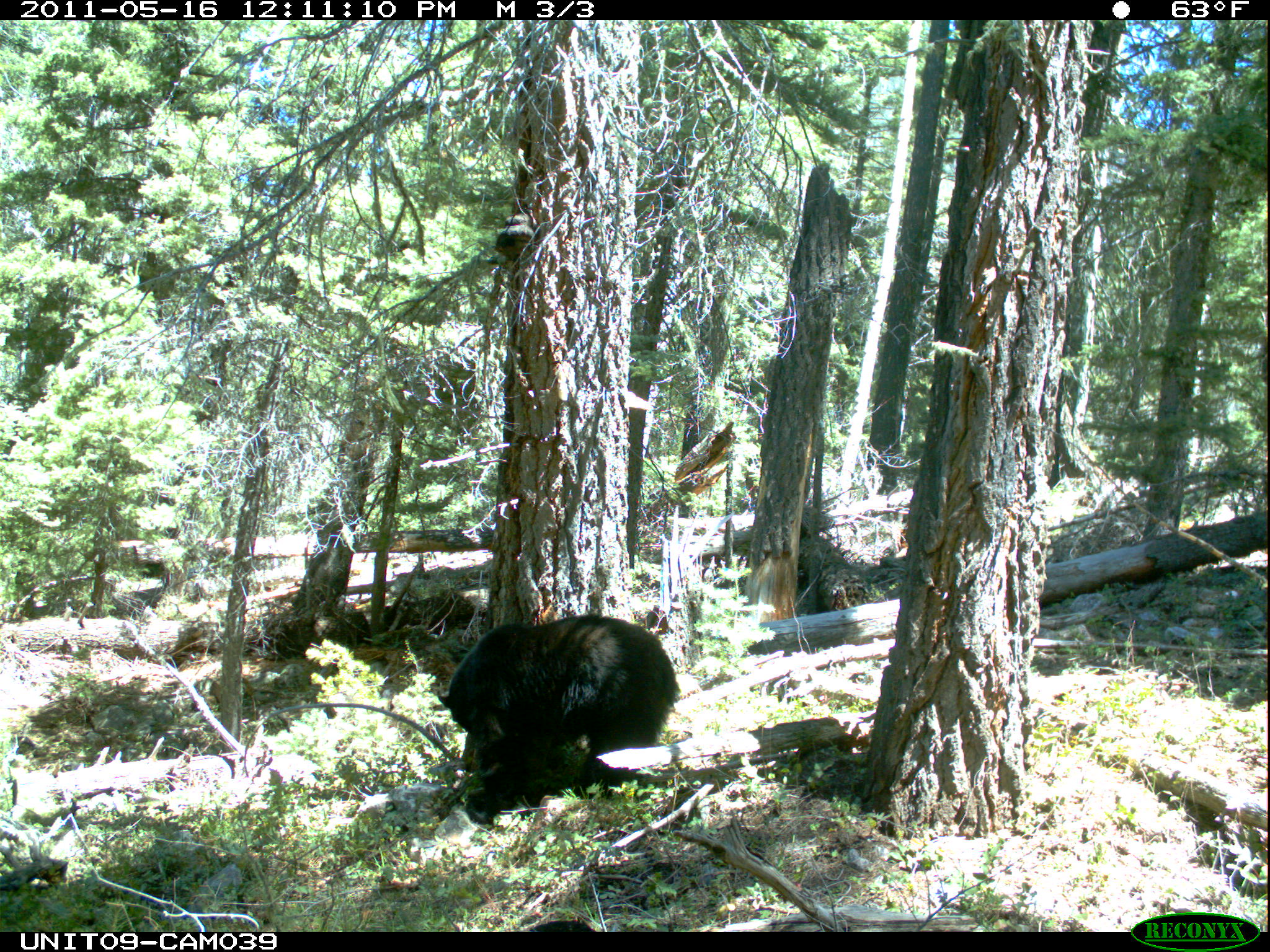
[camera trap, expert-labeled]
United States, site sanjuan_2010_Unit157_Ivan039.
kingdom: Animalia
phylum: Chordata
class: Mammalia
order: Carnivora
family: Ursidae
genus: Ursus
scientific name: Ursus americanus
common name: american black bear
Ursus americanus (american black bear).